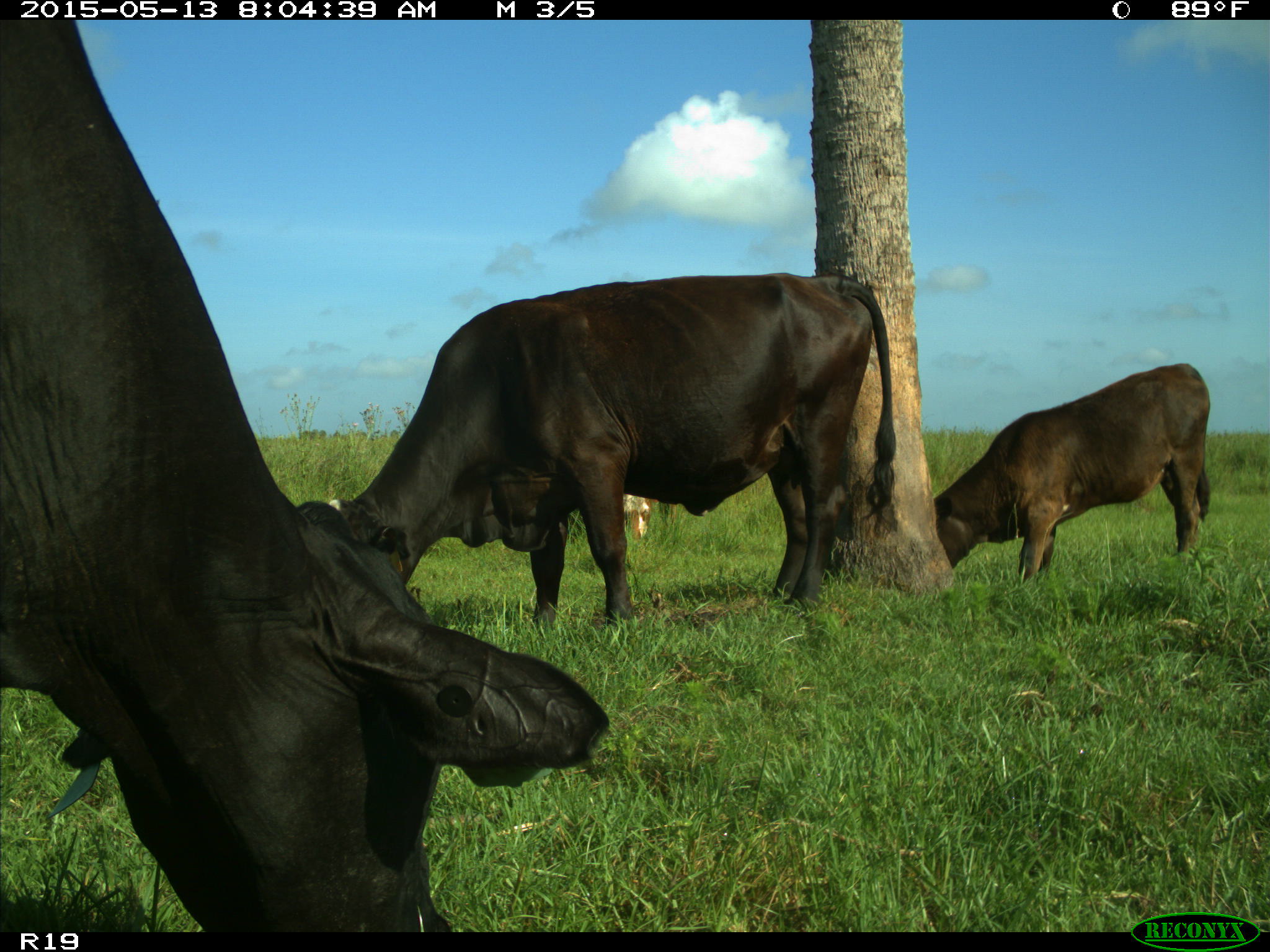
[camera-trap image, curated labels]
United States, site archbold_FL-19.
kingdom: Animalia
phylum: Chordata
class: Mammalia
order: Artiodactyla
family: Bovidae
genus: Bos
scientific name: Bos taurus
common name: domestic cow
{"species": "Bos taurus (domestic cow)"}